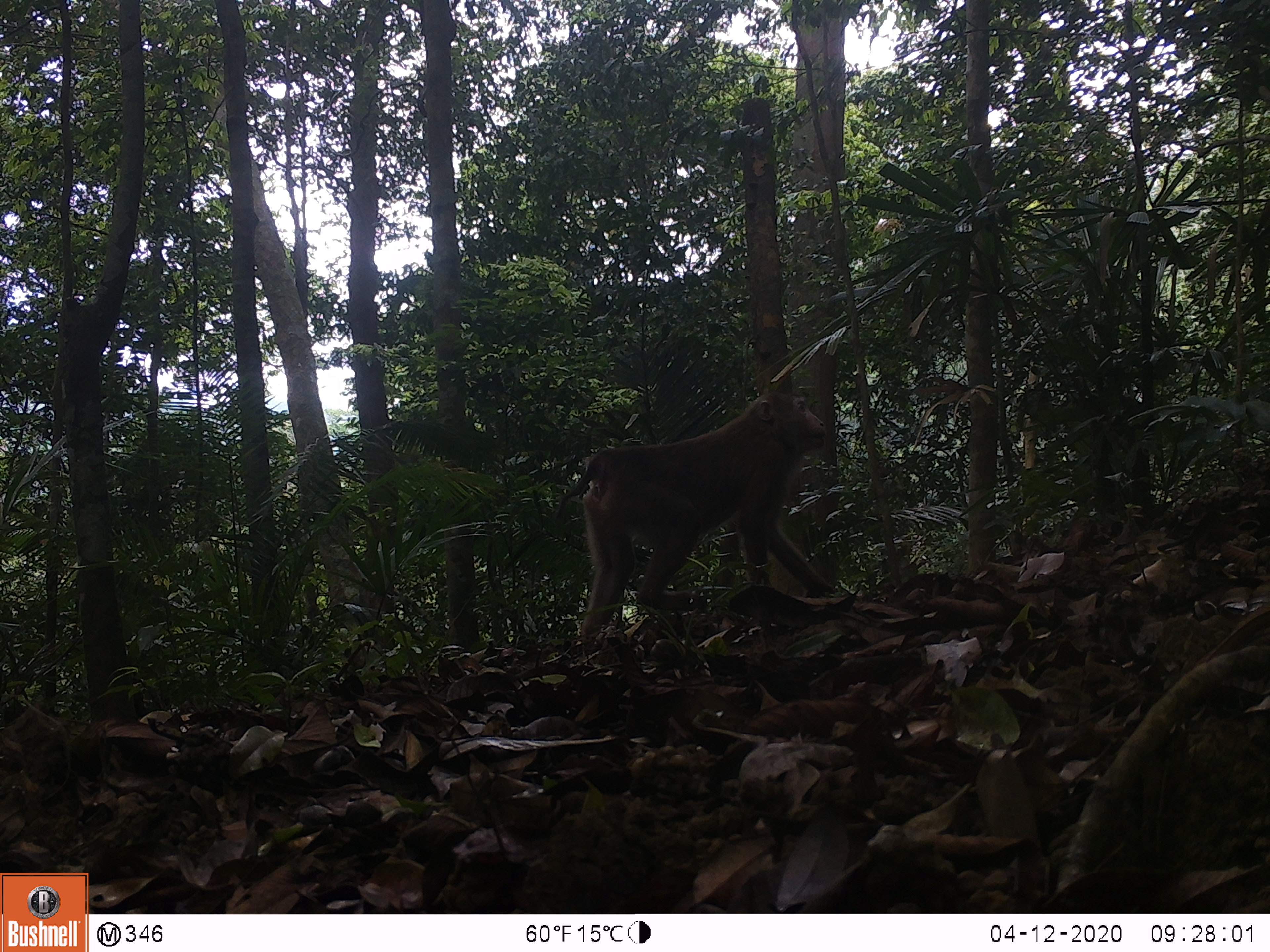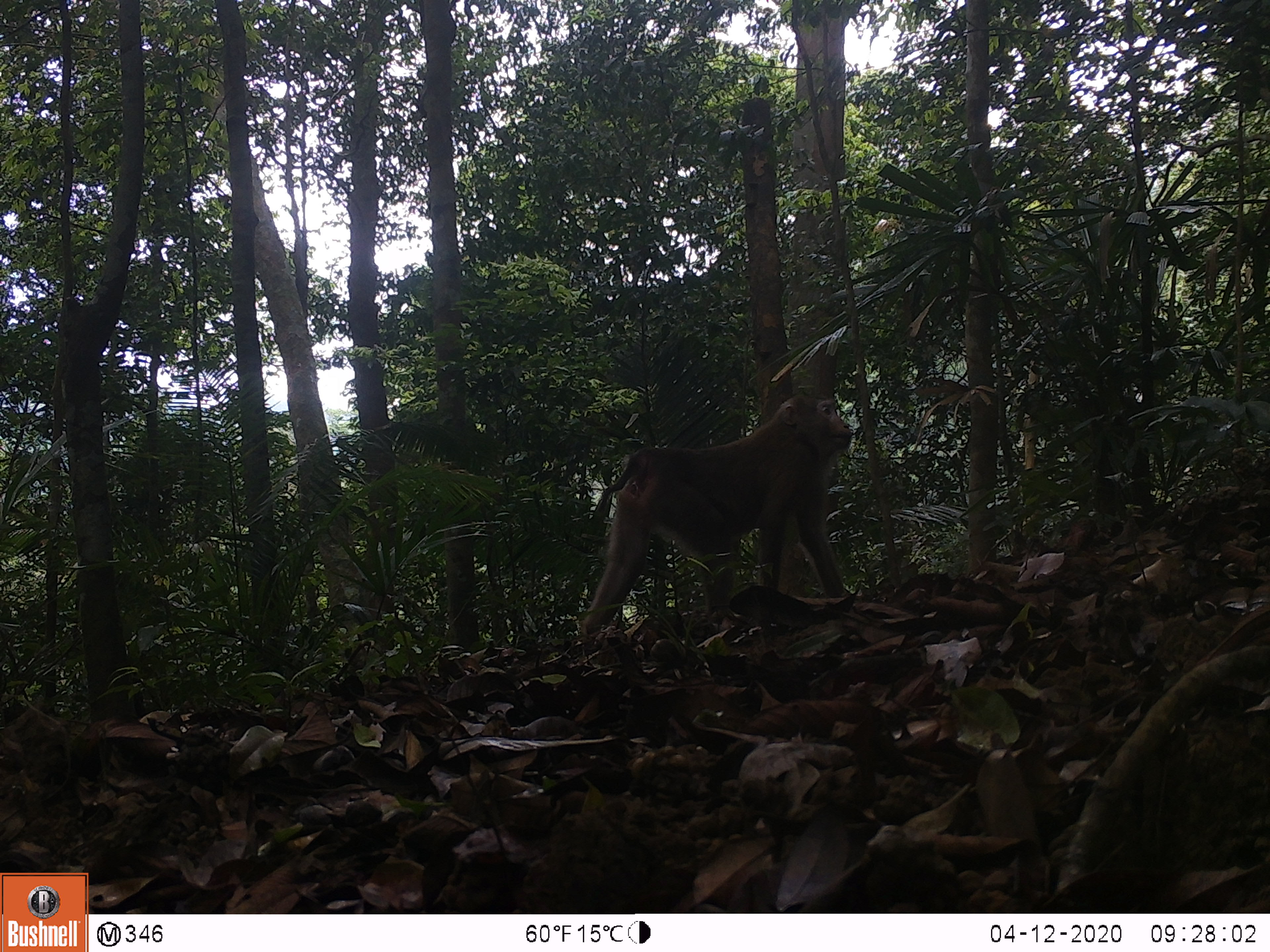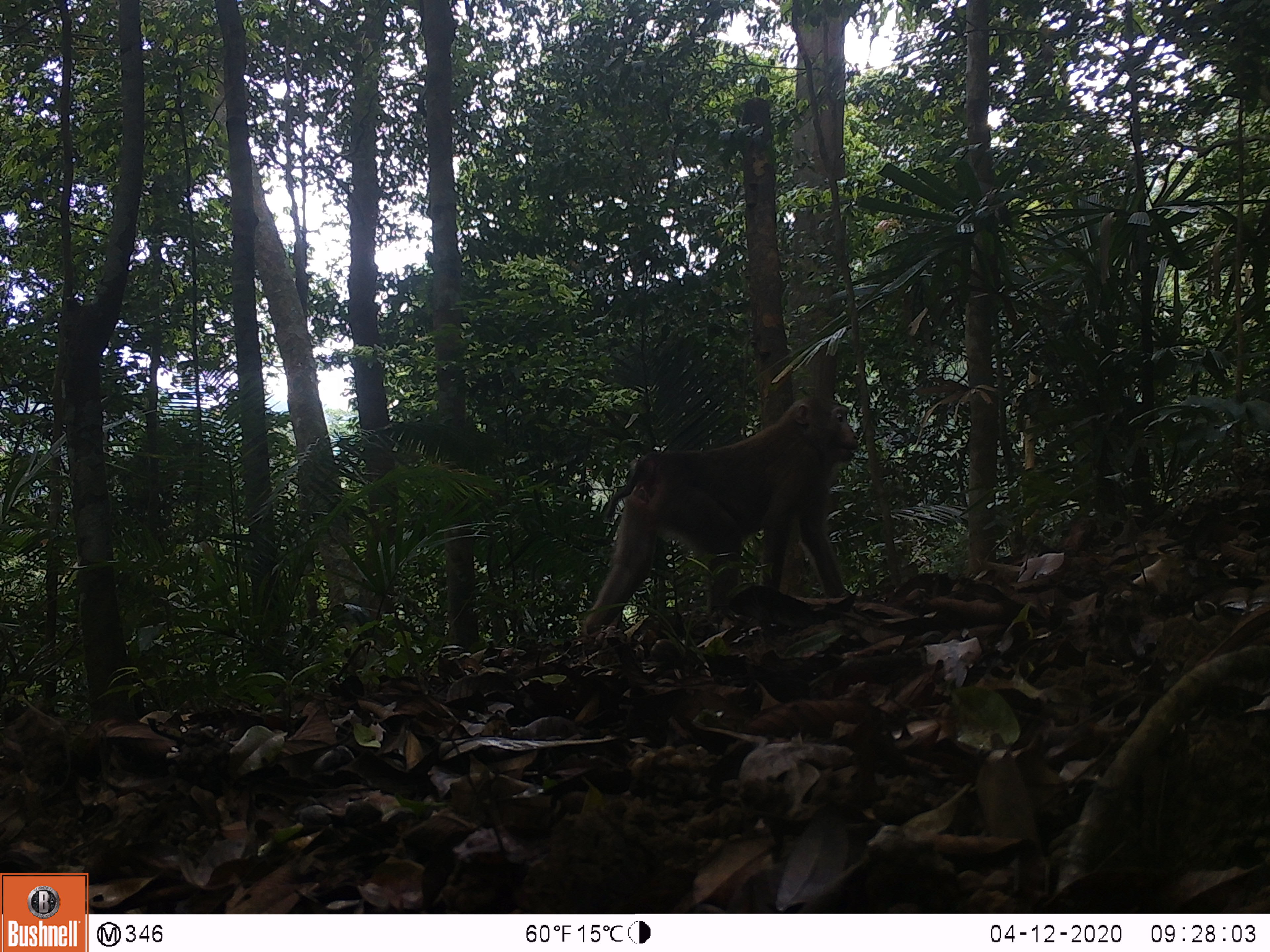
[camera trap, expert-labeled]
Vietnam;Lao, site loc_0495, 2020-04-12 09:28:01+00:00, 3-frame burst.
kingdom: Animalia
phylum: Chordata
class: Mammalia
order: Primates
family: Cercopithecidae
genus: Macaca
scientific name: Macaca nemestrina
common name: pig-tailed macaque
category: pig tailed macaque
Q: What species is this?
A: Pig tailed macaque (pig-tailed macaque) (Macaca nemestrina).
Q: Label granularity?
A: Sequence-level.